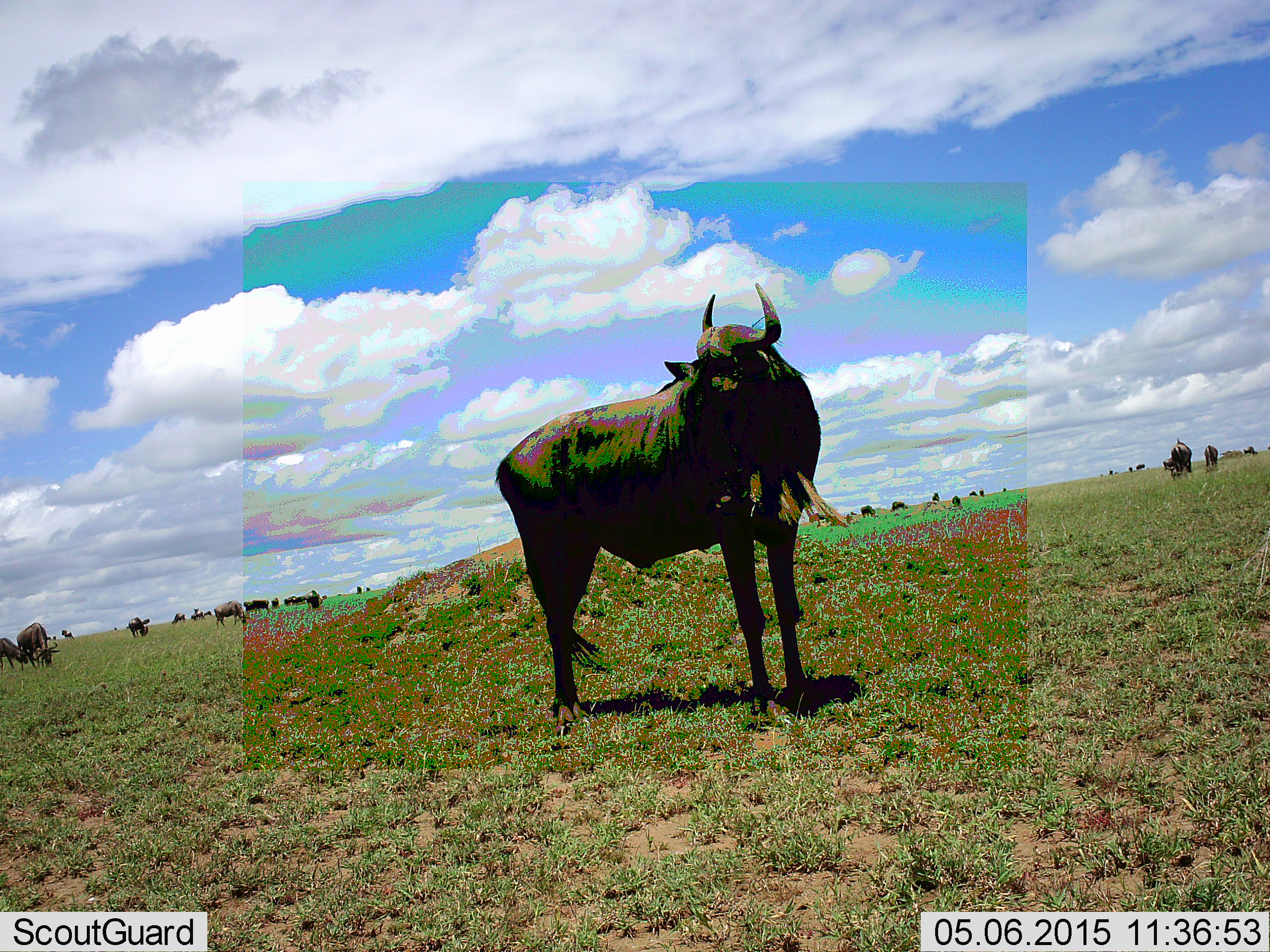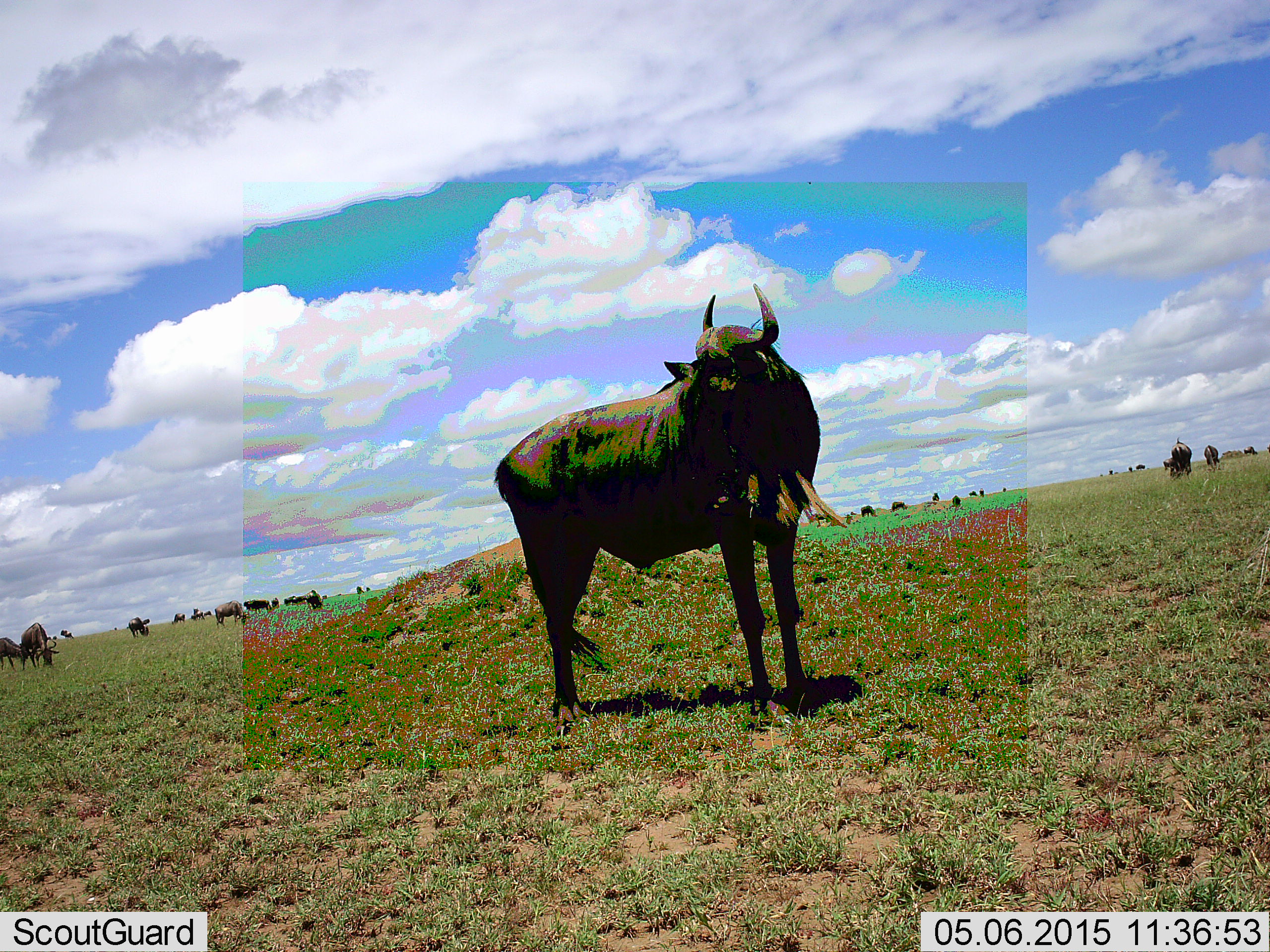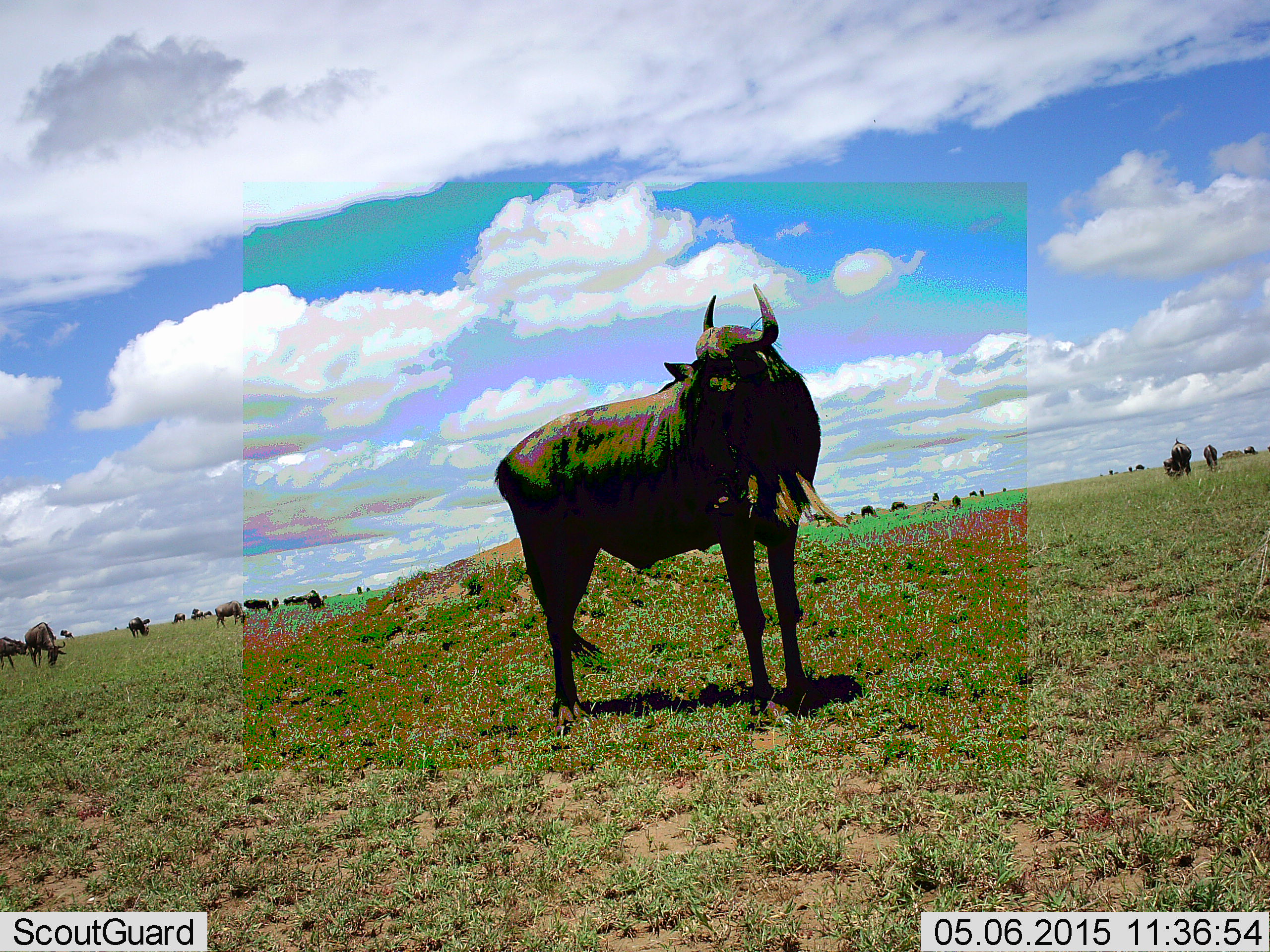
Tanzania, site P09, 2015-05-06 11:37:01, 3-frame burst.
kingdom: Animalia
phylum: Chordata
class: Mammalia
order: Artiodactyla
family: Bovidae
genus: Connochaetes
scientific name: Connochaetes taurinus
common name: blue wildebeest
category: wildebeest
Wildebeest (blue wildebeest) (Connochaetes taurinus), count 11-50. Behavior (volunteer vote fractions): standing 100%, resting 0%, moving 20%, interacting 0%. Young present (vote fraction): 0%. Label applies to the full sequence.